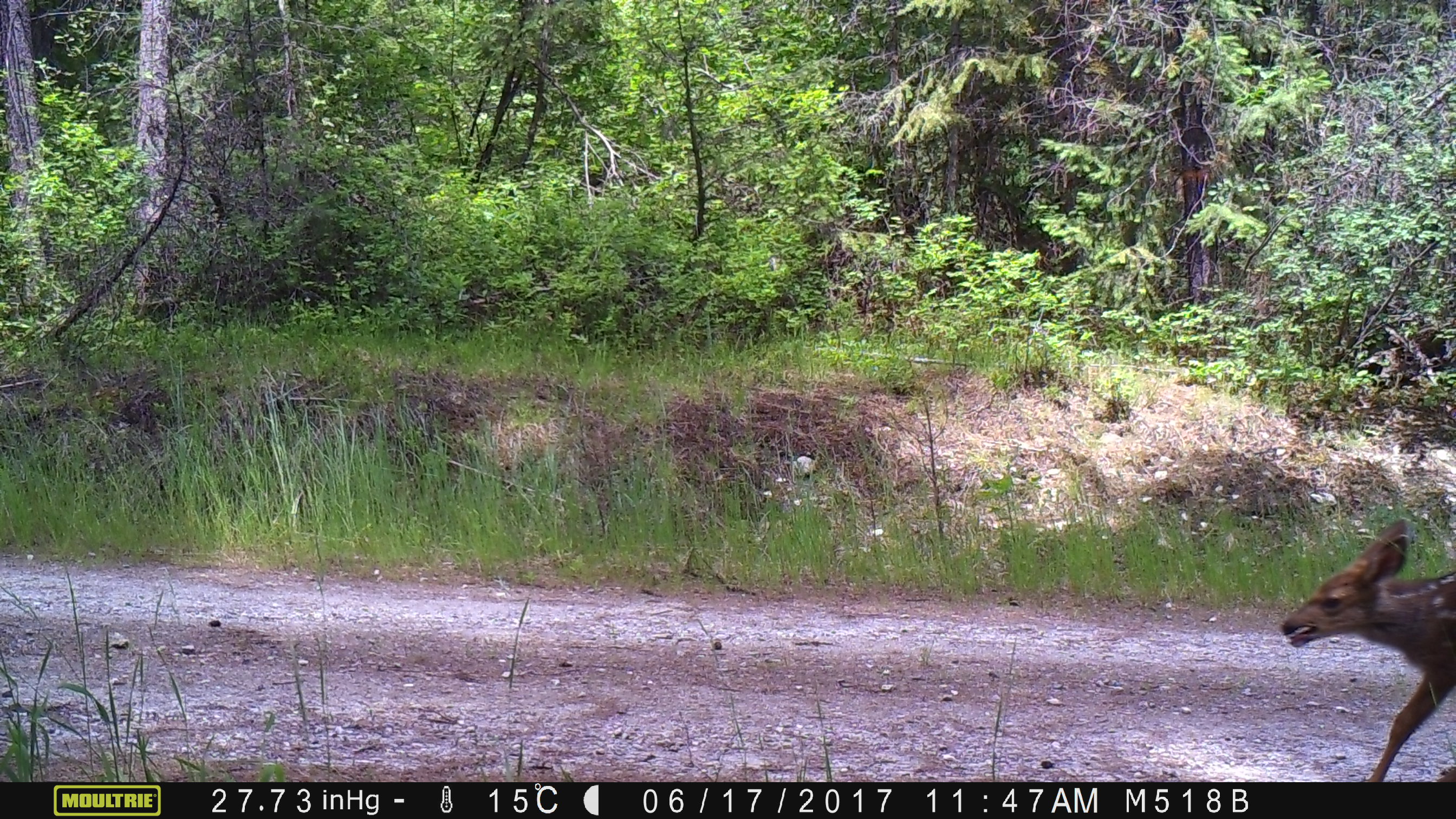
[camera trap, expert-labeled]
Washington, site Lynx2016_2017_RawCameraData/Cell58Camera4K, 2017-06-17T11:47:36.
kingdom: Animalia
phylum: Chordata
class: Mammalia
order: Artiodactyla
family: Cervidae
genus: Odocoileus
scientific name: Odocoileus hemionus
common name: mule deer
Odocoileus hemionus (mule deer). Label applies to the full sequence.